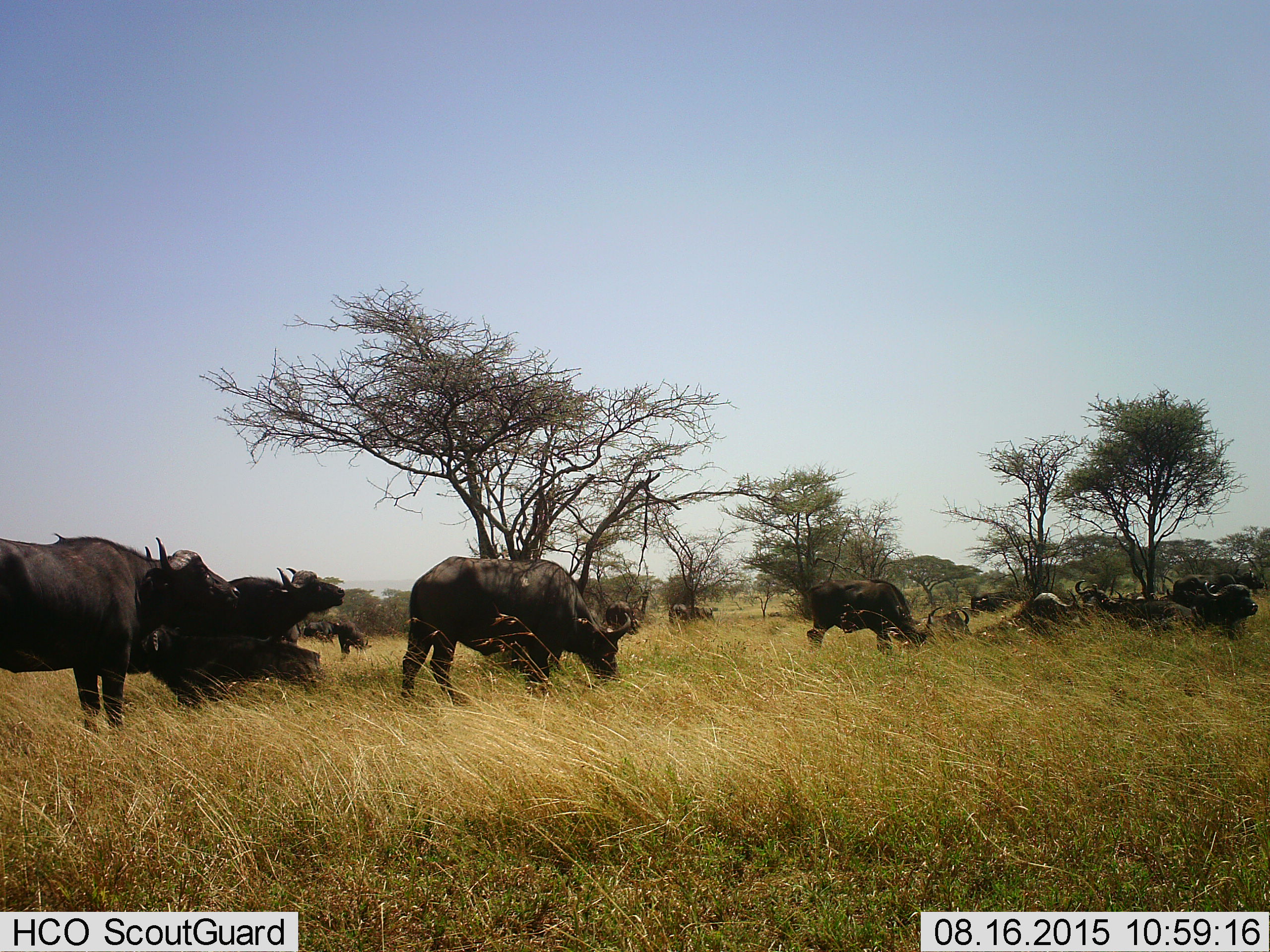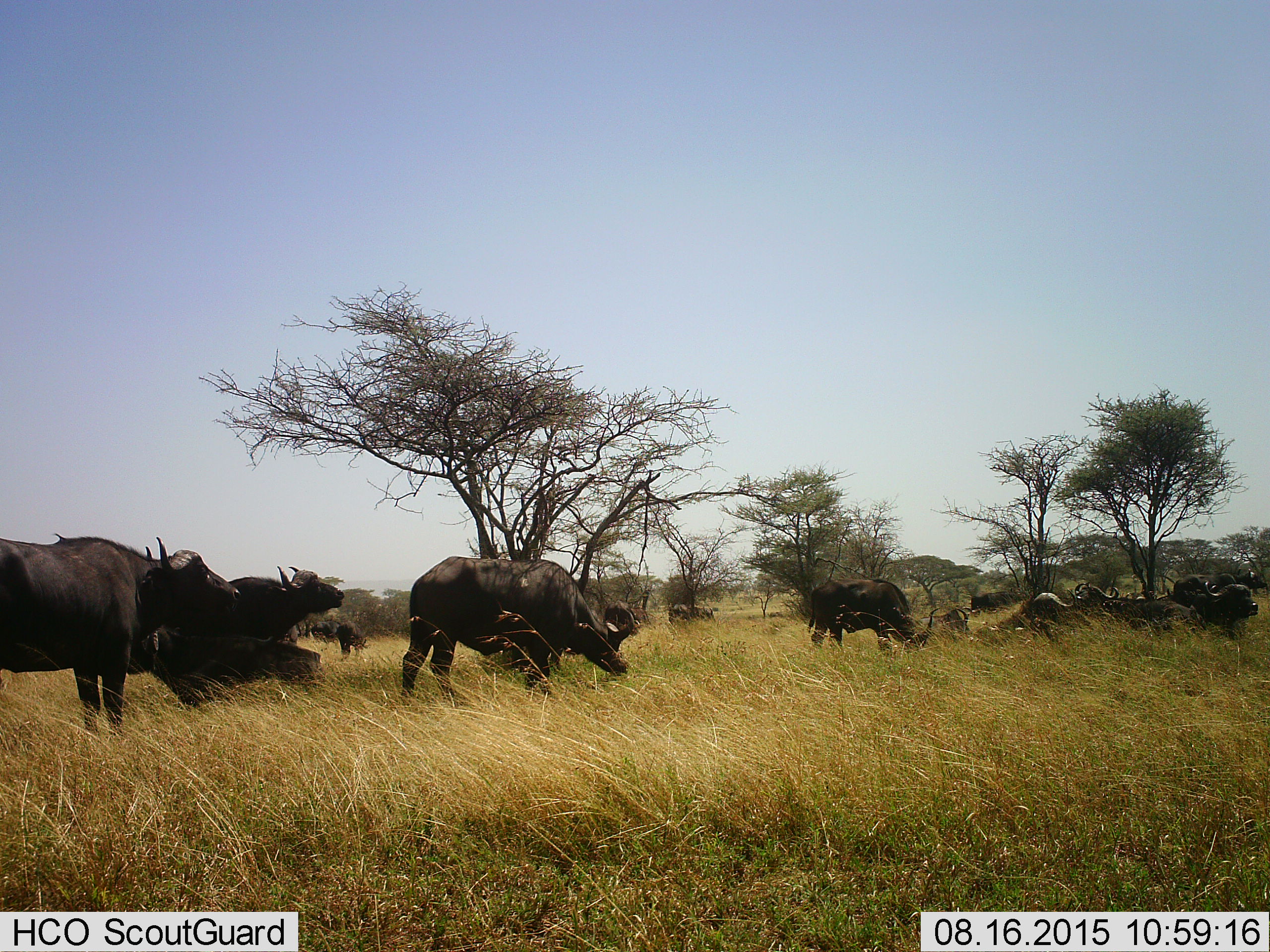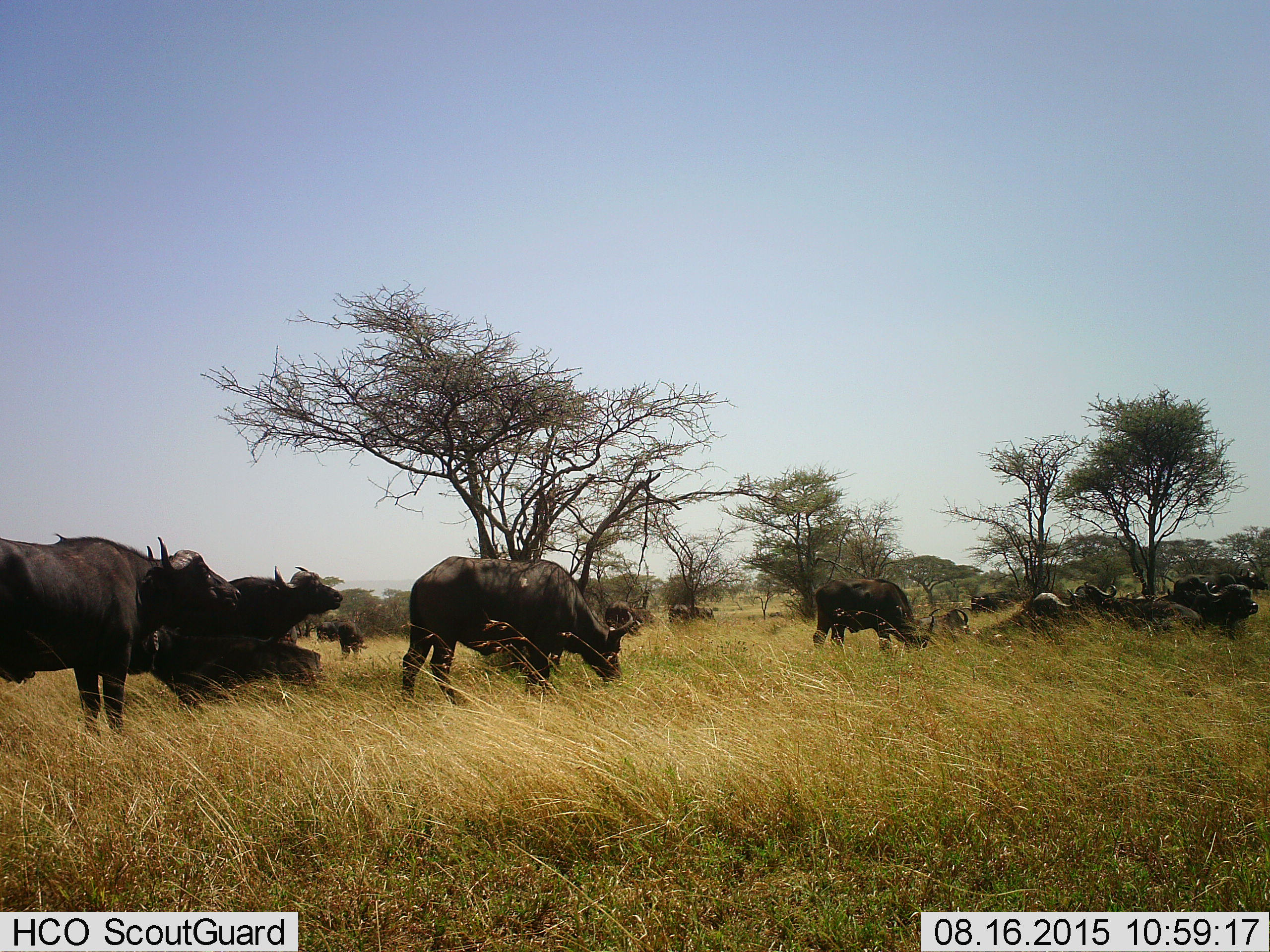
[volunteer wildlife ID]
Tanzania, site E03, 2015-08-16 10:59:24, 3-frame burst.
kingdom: Animalia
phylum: Chordata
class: Mammalia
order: Artiodactyla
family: Bovidae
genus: Syncerus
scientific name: Syncerus caffer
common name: cape buffalo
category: buffalo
Buffalo (cape buffalo) (Syncerus caffer), count 11-50. Behavior (volunteer vote fractions): standing 71%, resting 43%, moving 50%, interacting 0%. Young present (vote fraction): 21%. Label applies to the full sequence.